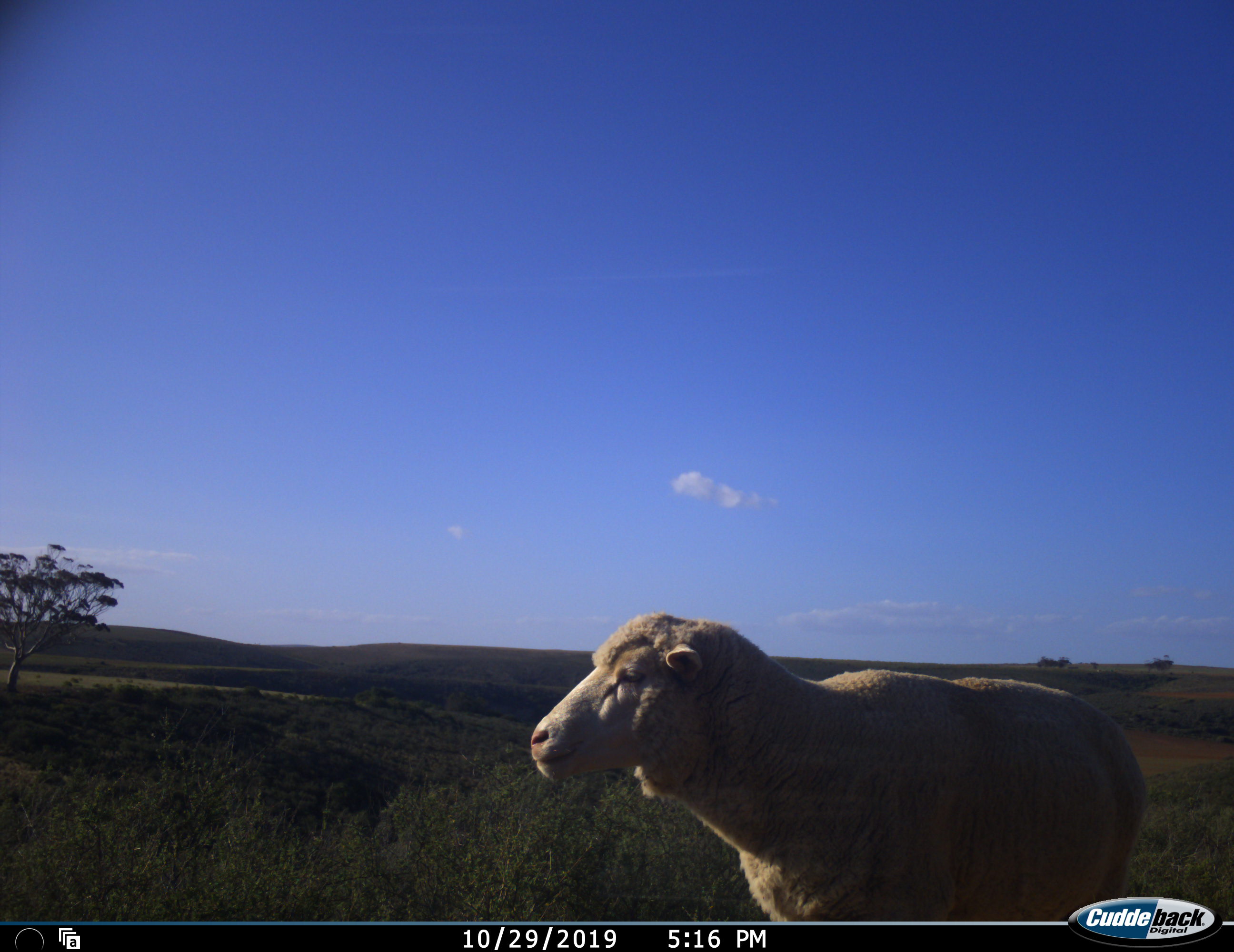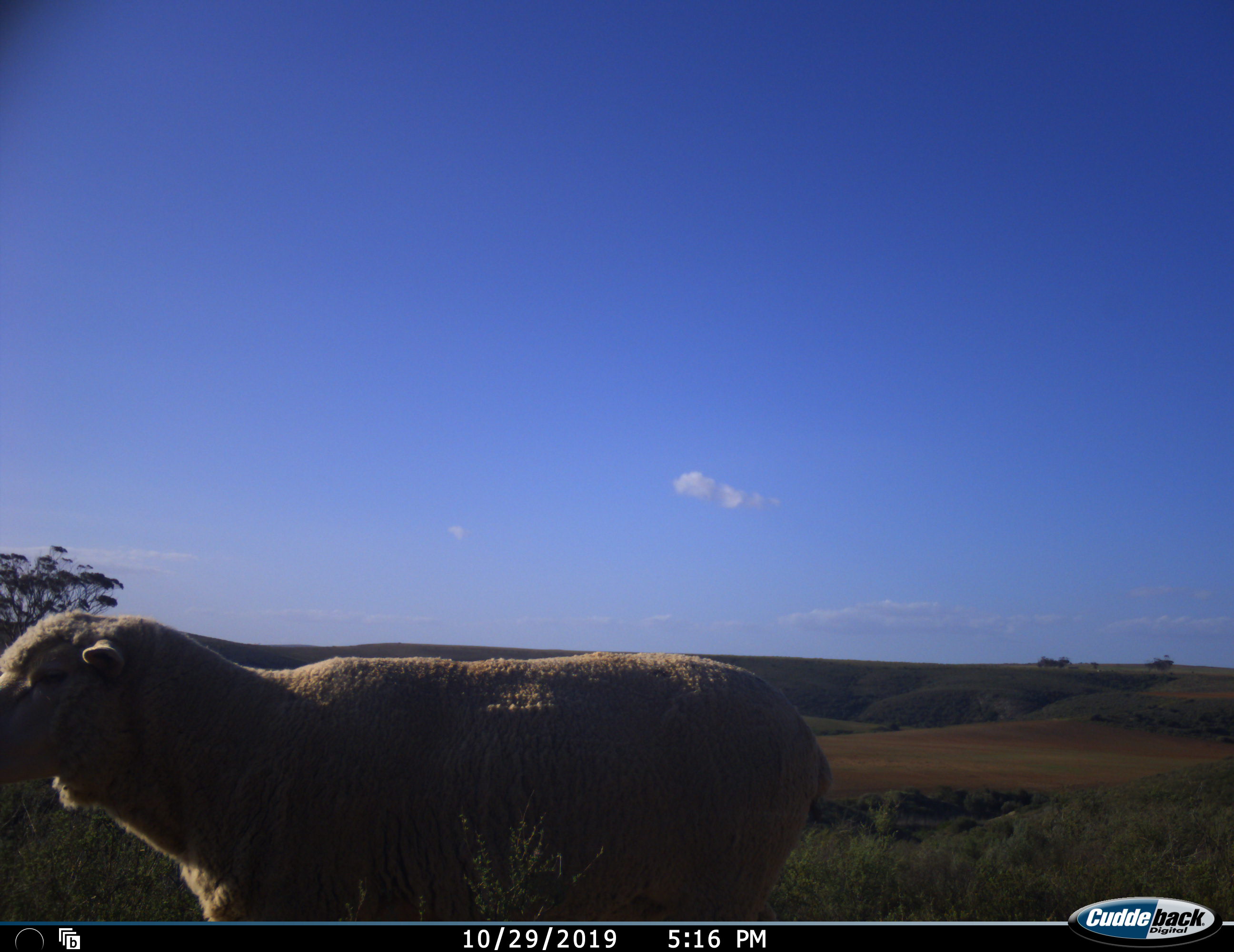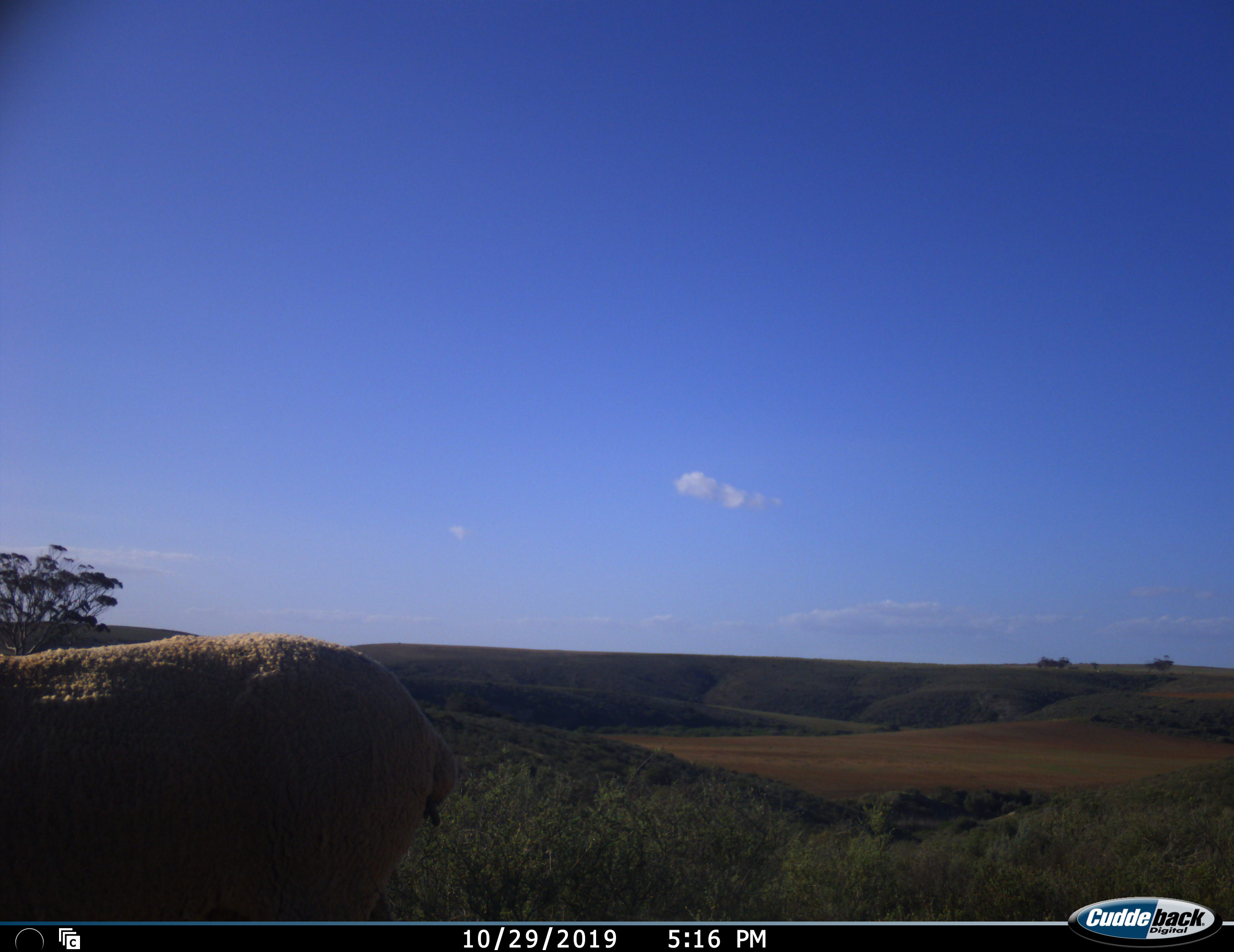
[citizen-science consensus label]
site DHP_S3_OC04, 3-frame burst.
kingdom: Animalia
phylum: Chordata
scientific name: Vertebrata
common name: domestic animal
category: domesticanimal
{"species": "domesticanimal (domestic animal) (Vertebrata)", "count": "1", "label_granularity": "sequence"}